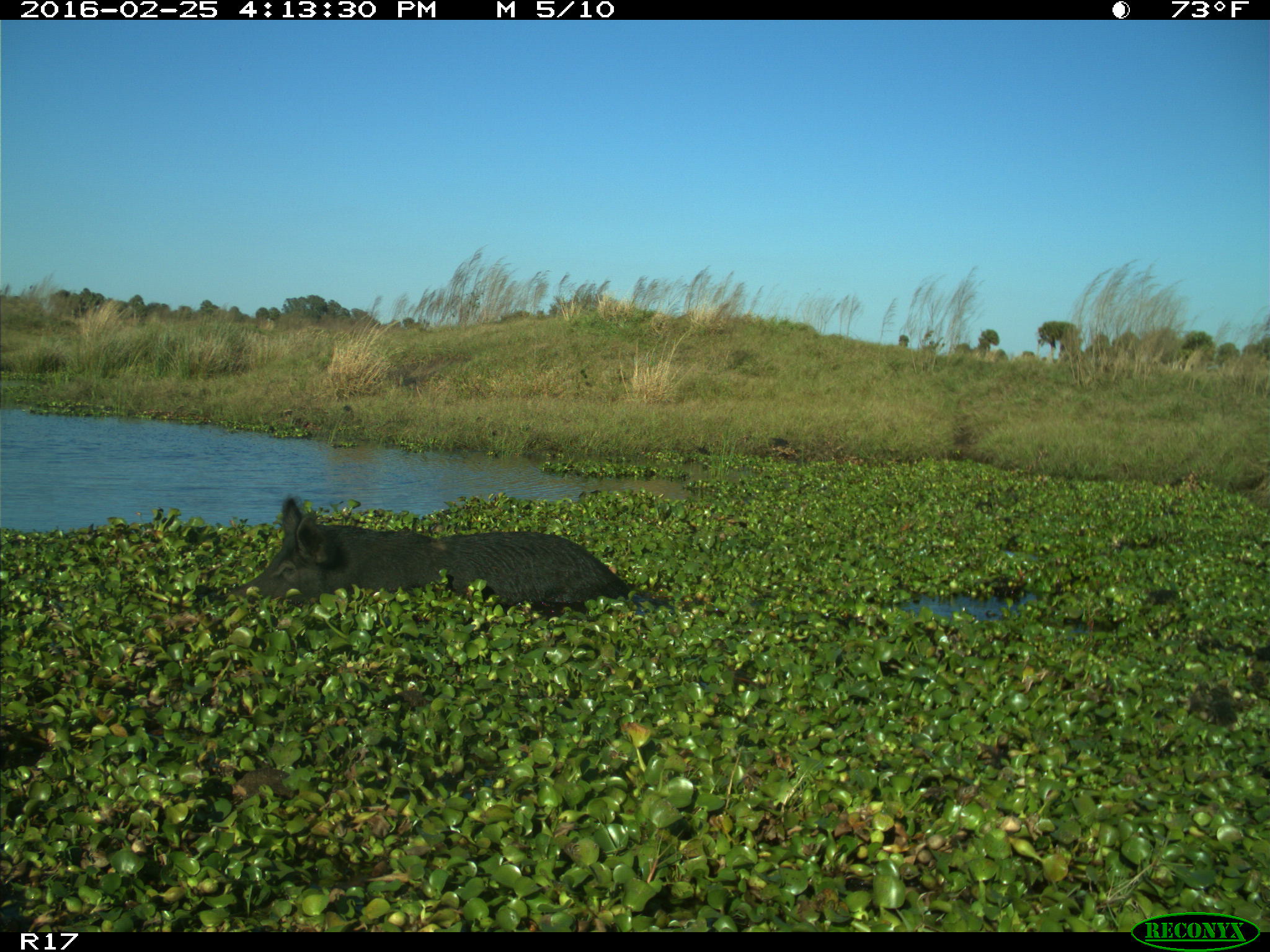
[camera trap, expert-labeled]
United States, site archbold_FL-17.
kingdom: Animalia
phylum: Chordata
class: Mammalia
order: Artiodactyla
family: Suidae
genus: Sus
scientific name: Sus scrofa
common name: wild boar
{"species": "Sus scrofa (wild boar)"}